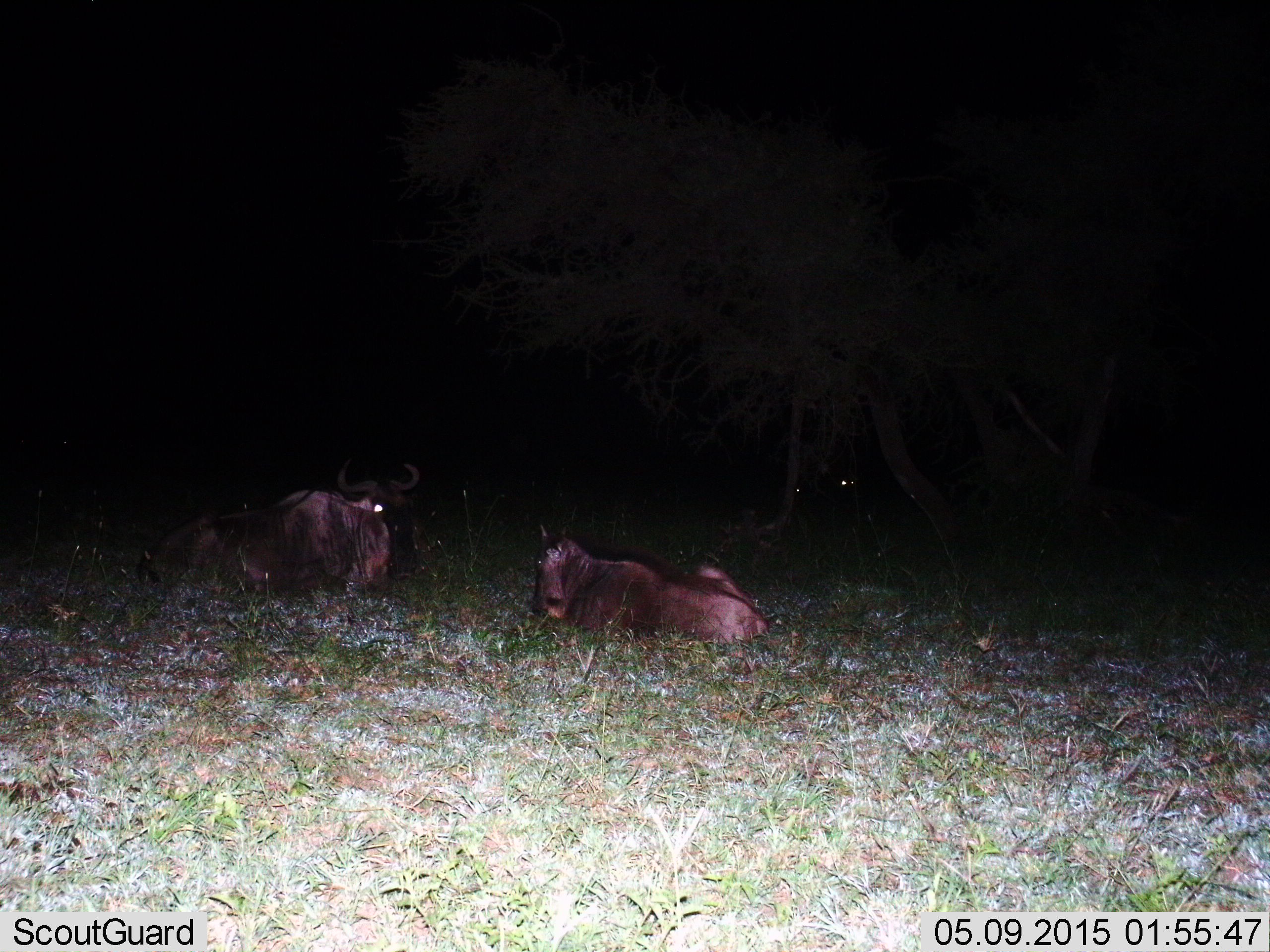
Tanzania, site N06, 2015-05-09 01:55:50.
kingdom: Animalia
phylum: Chordata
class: Mammalia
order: Artiodactyla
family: Bovidae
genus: Connochaetes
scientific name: Connochaetes taurinus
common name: blue wildebeest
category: wildebeest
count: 2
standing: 0%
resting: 100%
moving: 0%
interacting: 0%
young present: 10%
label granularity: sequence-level